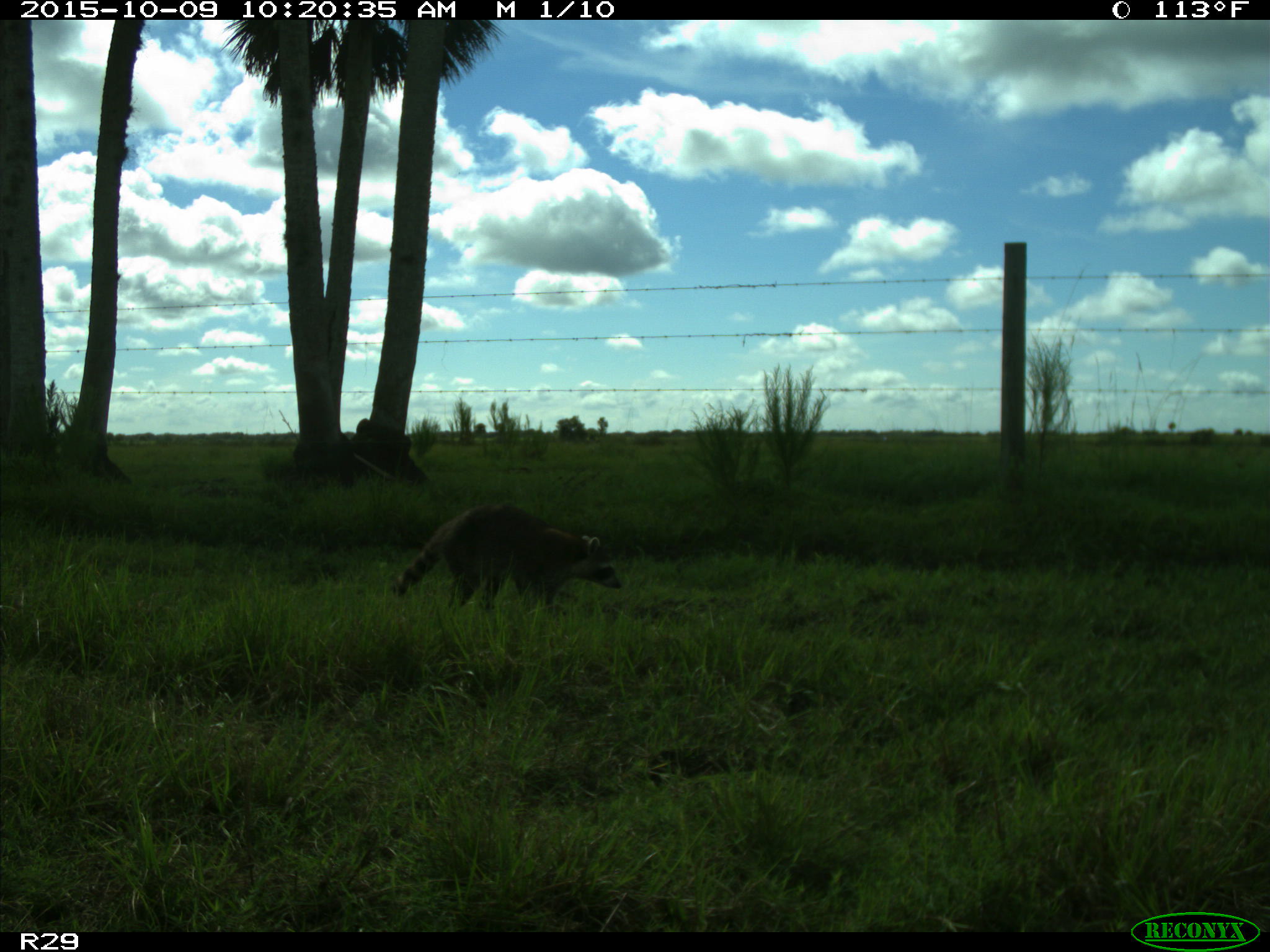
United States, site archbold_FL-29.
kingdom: Animalia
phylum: Chordata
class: Mammalia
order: Carnivora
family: Procyonidae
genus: Procyon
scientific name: Procyon lotor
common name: common raccoon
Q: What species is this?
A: Procyon lotor (common raccoon).